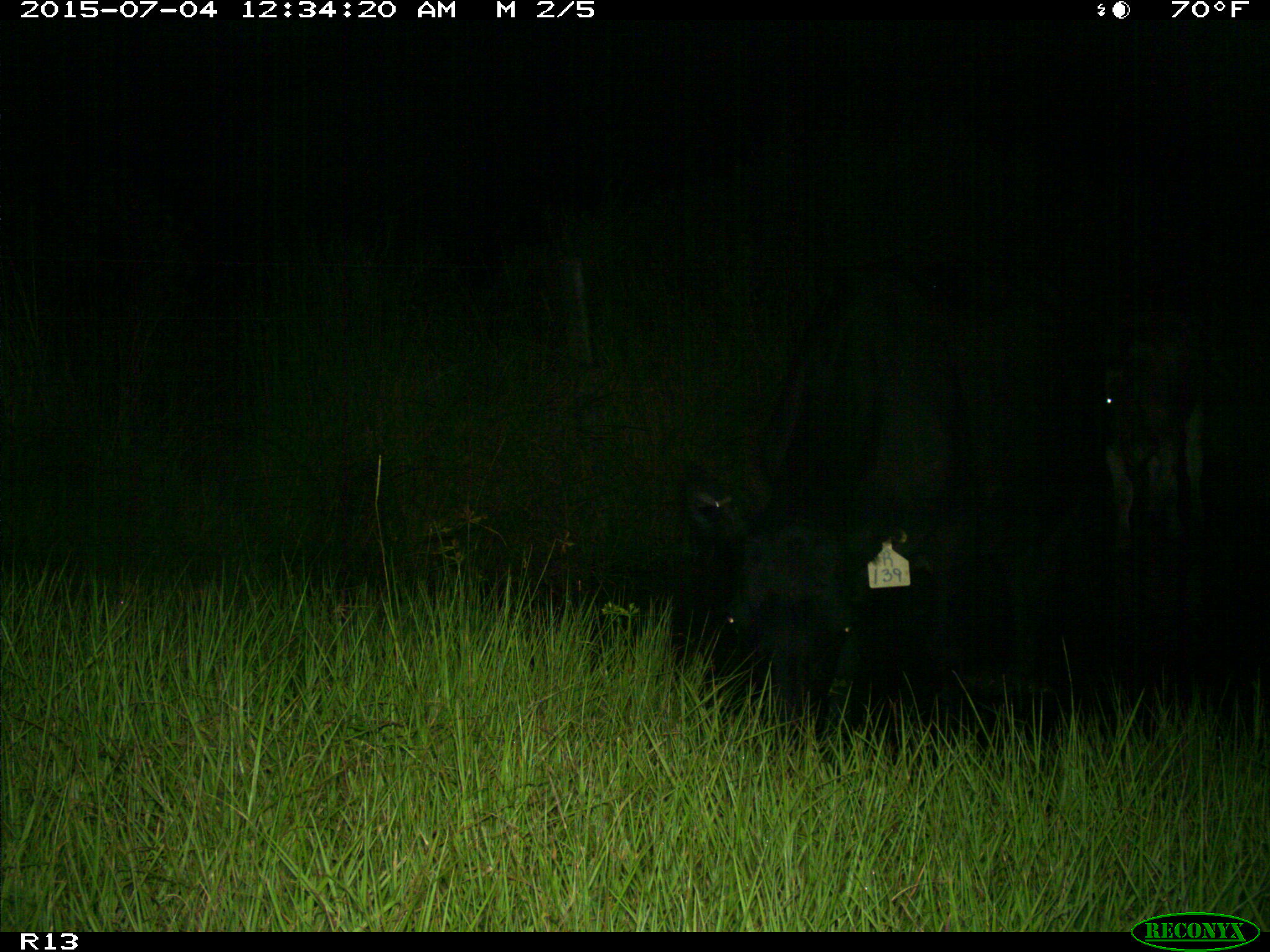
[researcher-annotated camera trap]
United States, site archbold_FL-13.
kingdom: Animalia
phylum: Chordata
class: Mammalia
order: Artiodactyla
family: Bovidae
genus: Bos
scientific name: Bos taurus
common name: domestic cow